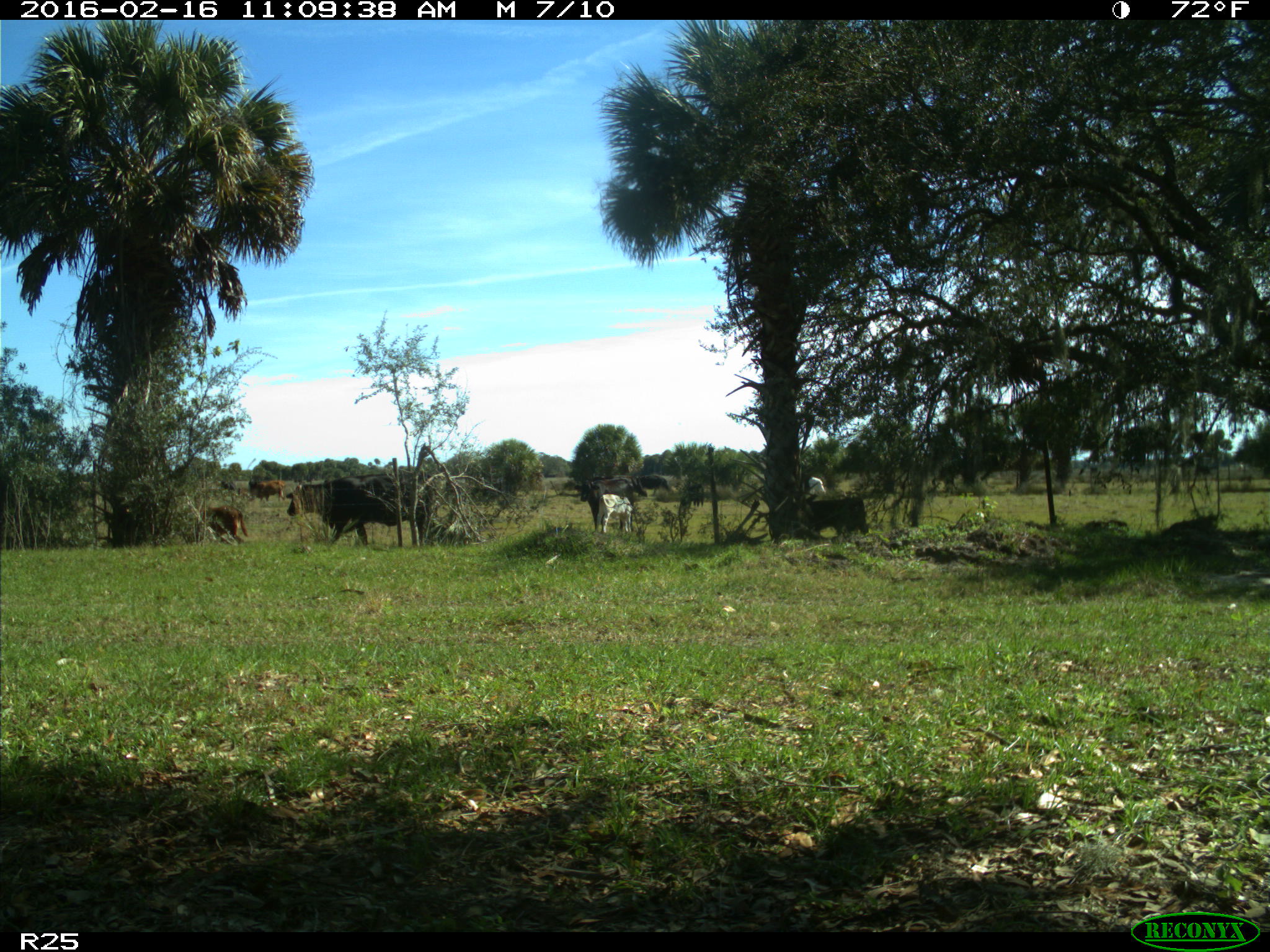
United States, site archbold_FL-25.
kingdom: Animalia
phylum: Chordata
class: Mammalia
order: Artiodactyla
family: Bovidae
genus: Bos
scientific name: Bos taurus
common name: domestic cow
Bos taurus (domestic cow).